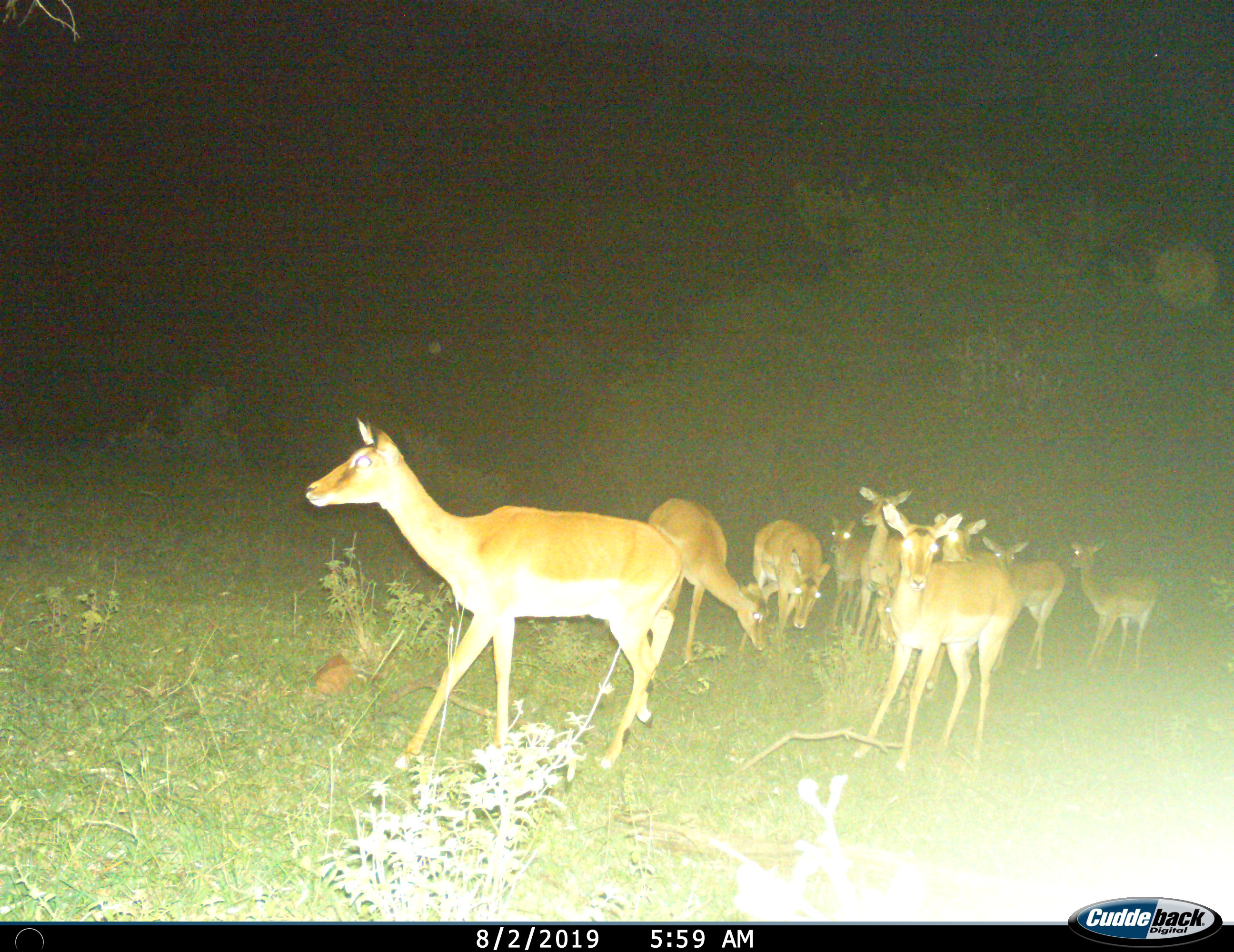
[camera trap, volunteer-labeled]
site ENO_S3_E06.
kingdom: Animalia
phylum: Chordata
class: Mammalia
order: Artiodactyla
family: Bovidae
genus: Aepyceros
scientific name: Aepyceros melampus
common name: impala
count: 10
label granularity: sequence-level